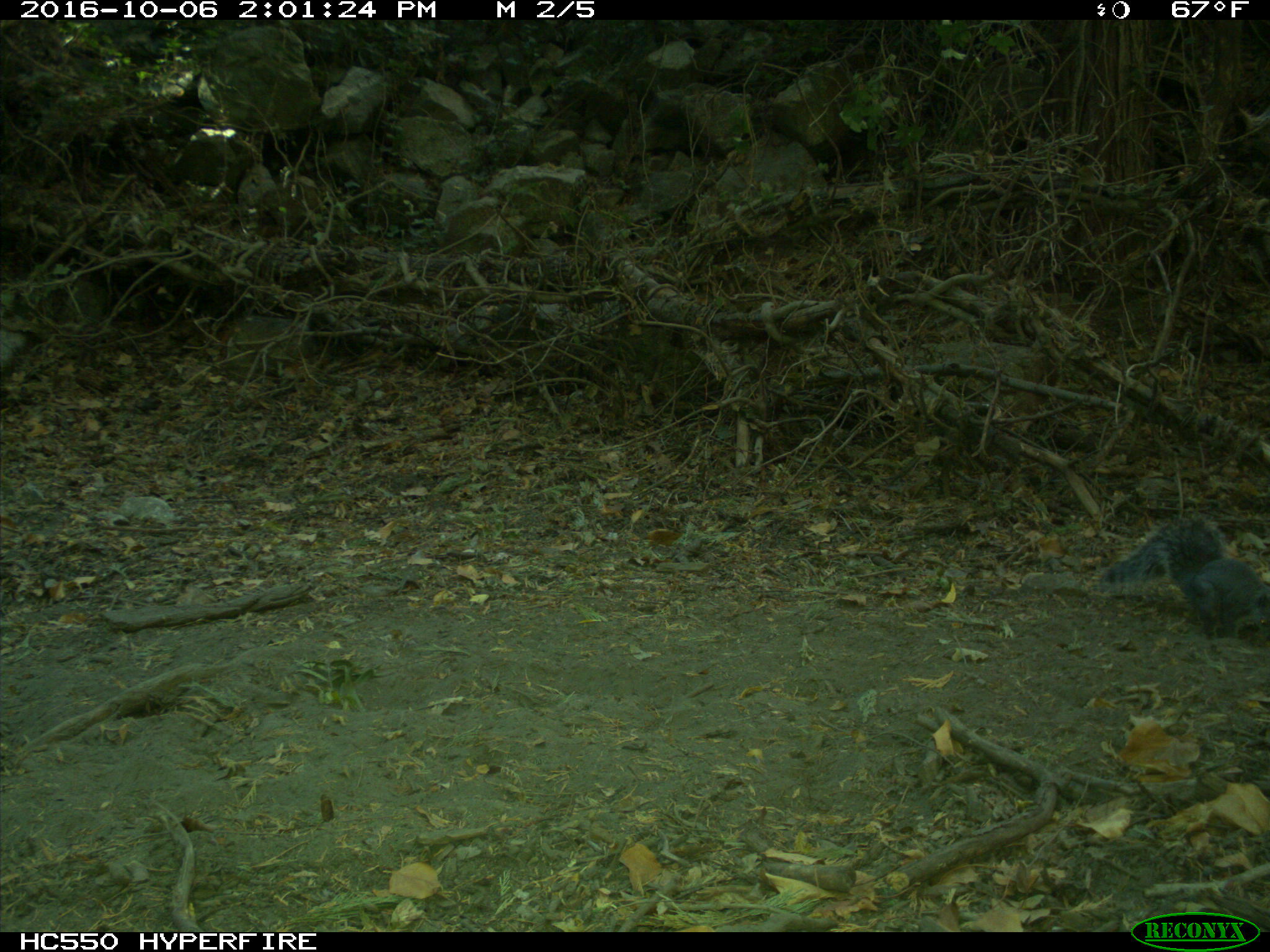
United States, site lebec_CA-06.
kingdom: Animalia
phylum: Chordata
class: Mammalia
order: Rodentia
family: Sciuridae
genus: Sciurus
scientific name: Sciurus carolinensis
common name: eastern gray squirrel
Sciurus carolinensis (eastern gray squirrel).